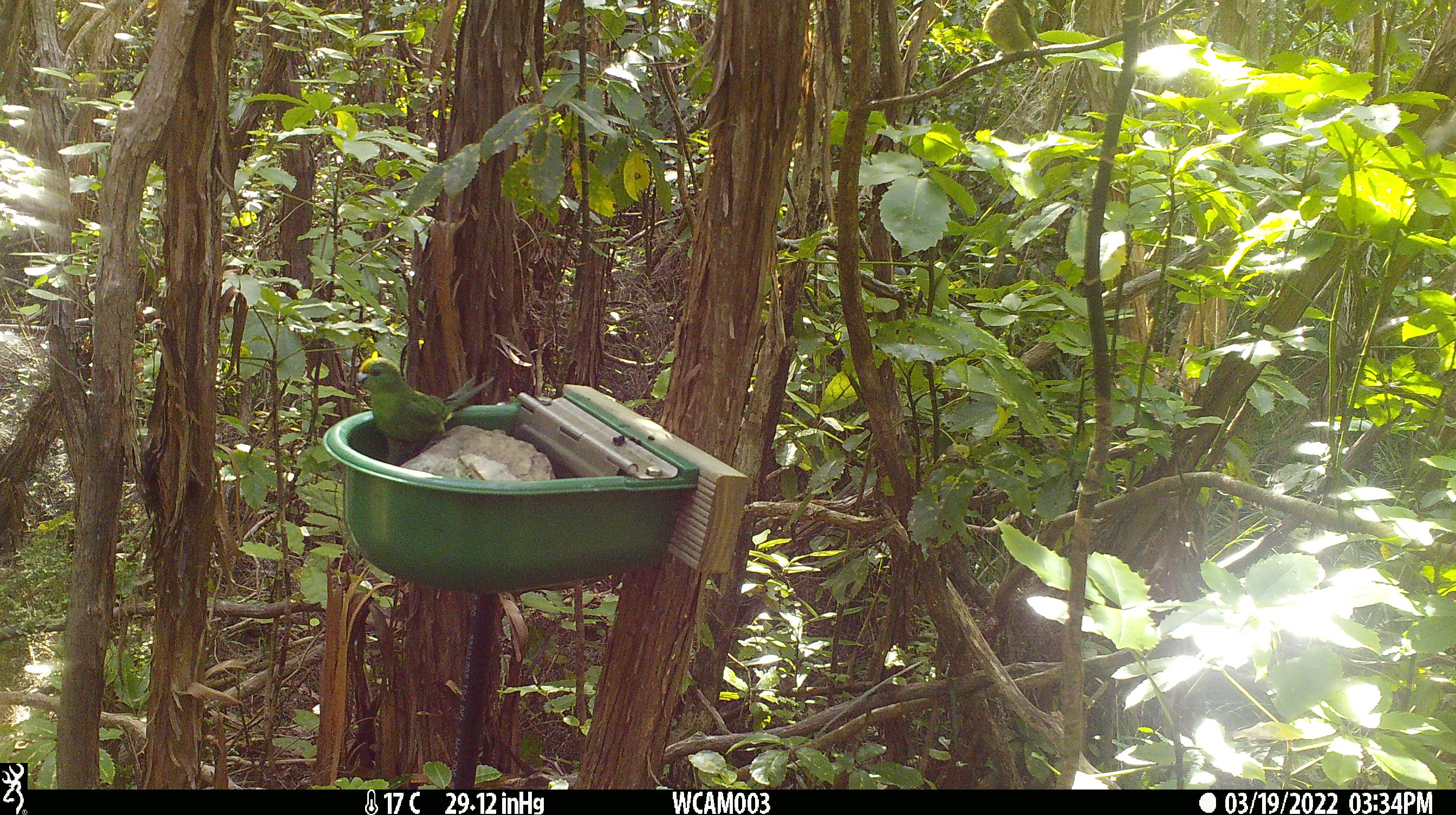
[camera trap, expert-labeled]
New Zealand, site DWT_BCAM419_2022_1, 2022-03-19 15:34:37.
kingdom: Animalia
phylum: Chordata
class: Aves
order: Psittaciformes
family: Psittaculidae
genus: Cyanoramphus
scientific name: Cyanoramphus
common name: parakeet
Parakeet (Cyanoramphus).